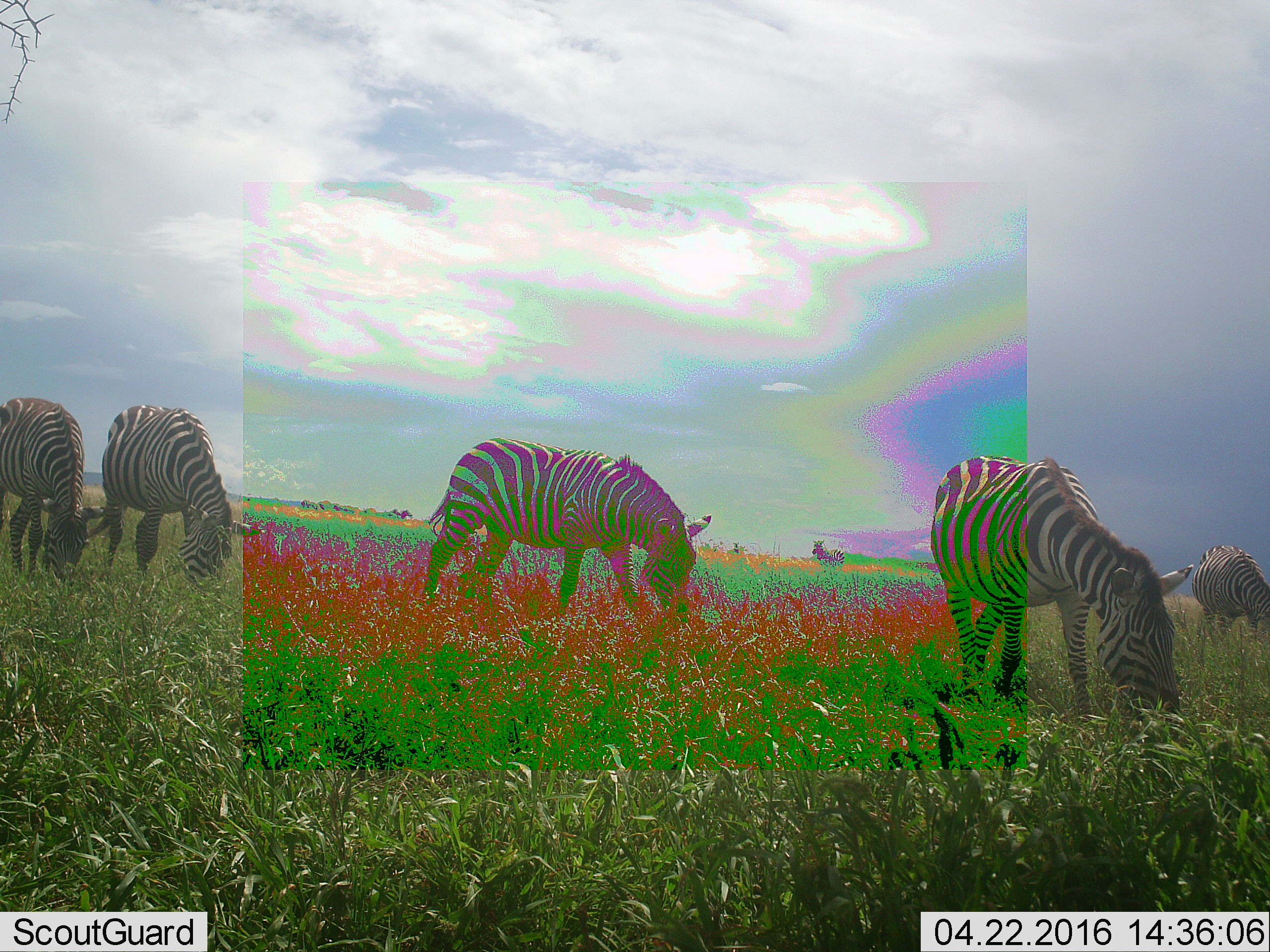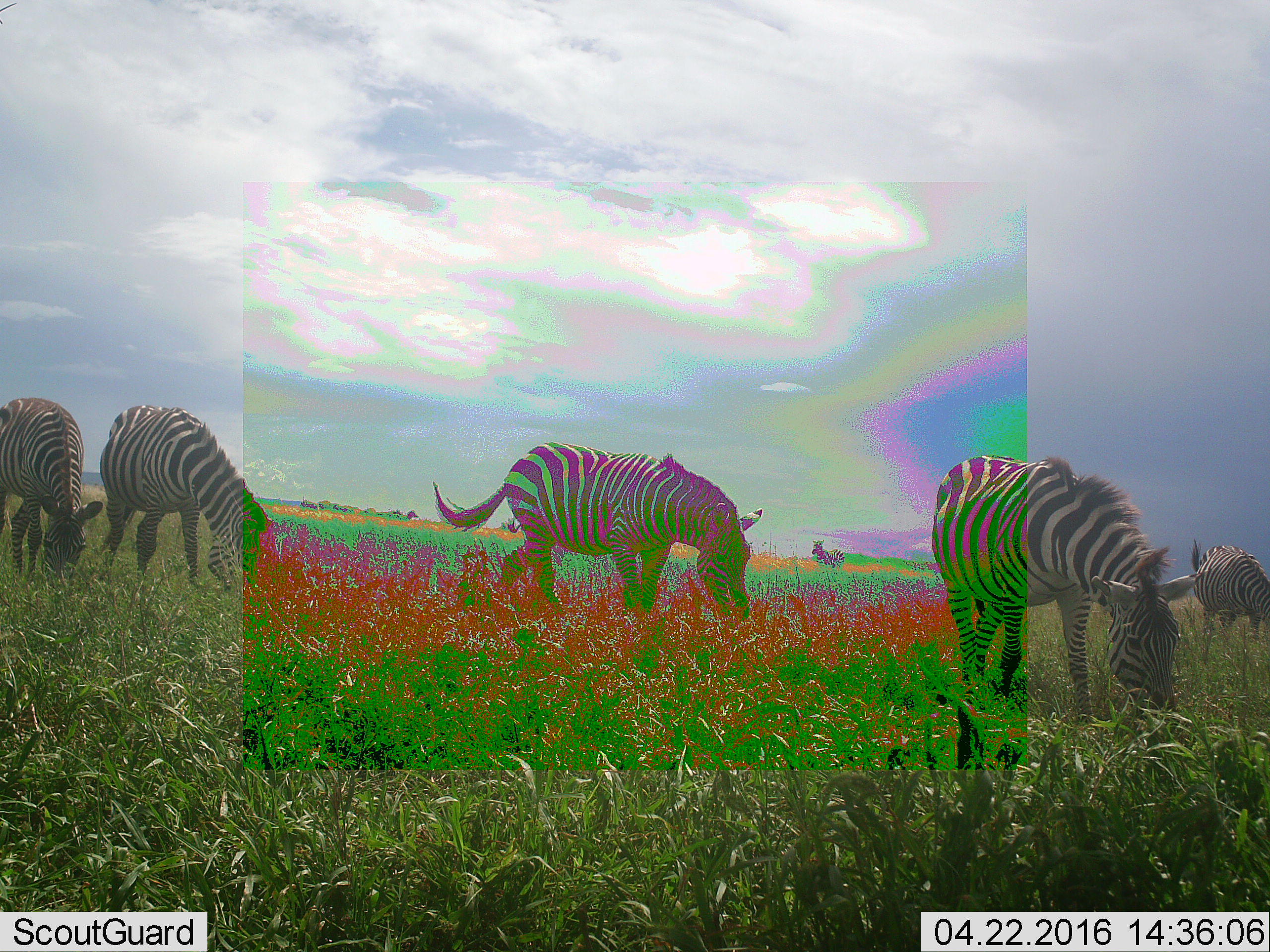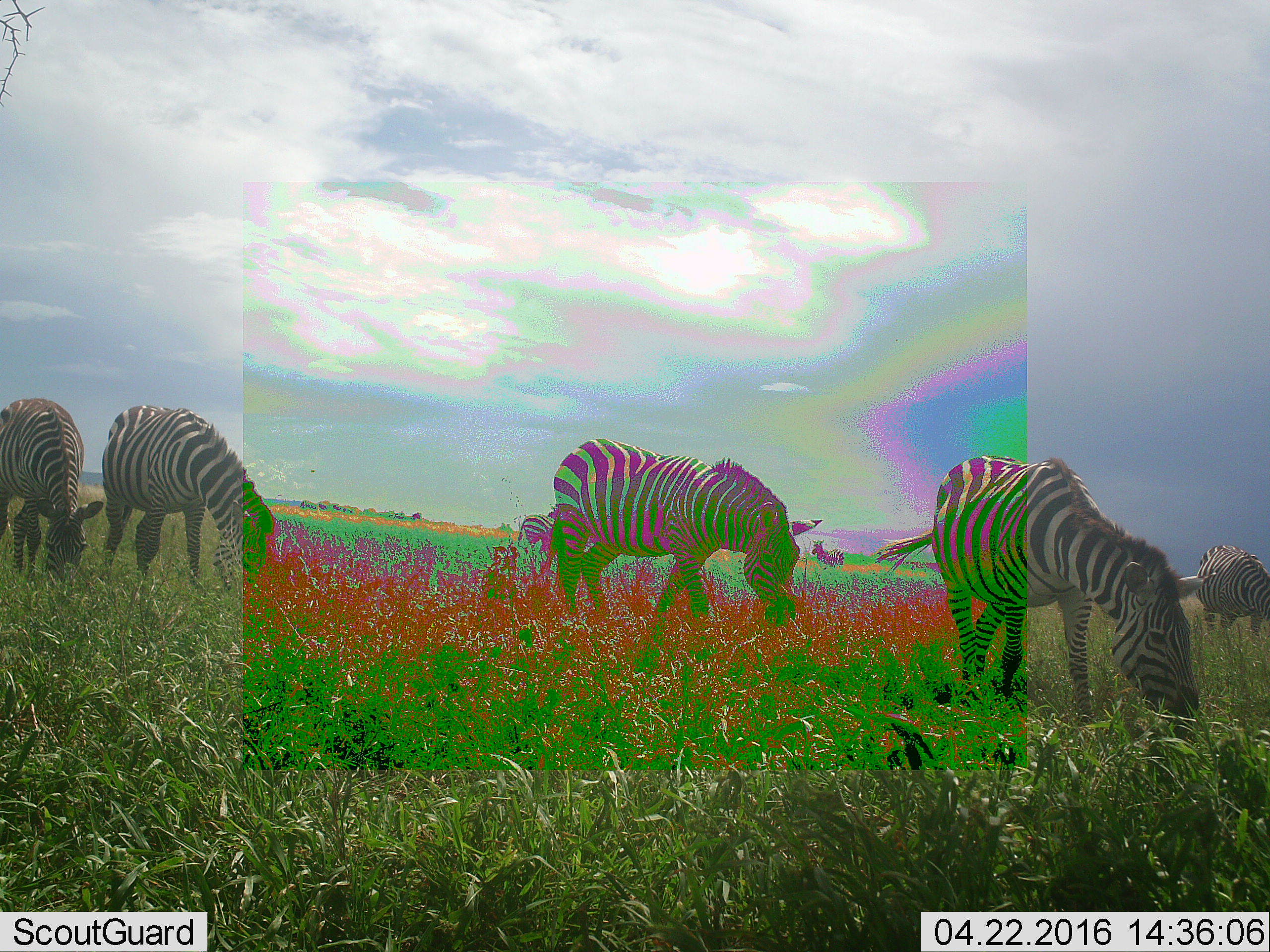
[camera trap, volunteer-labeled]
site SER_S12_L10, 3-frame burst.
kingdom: Animalia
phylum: Chordata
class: Mammalia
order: Perissodactyla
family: Equidae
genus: Equus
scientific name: Equus quagga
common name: plains zebra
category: zebraplains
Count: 6.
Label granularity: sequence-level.